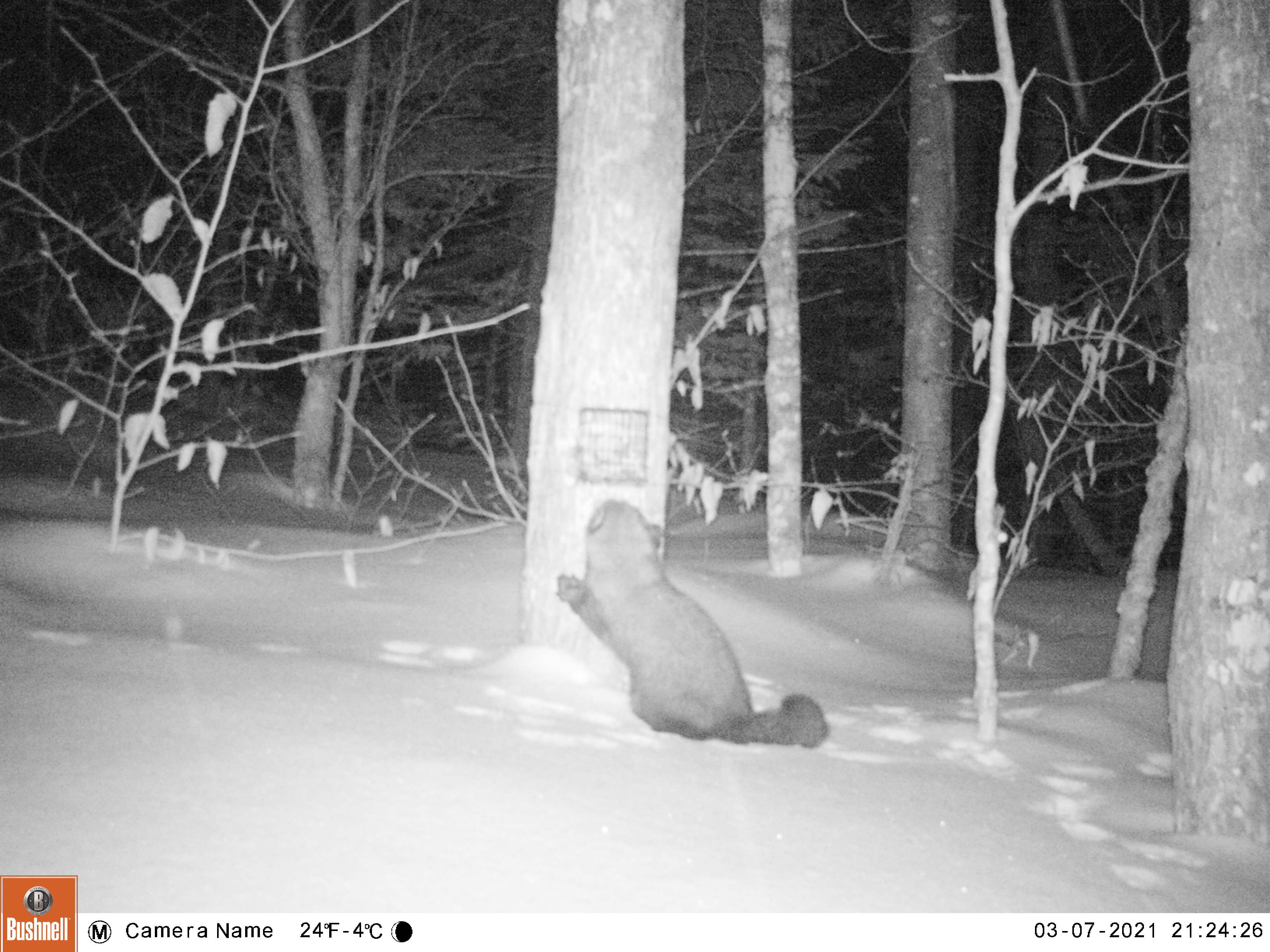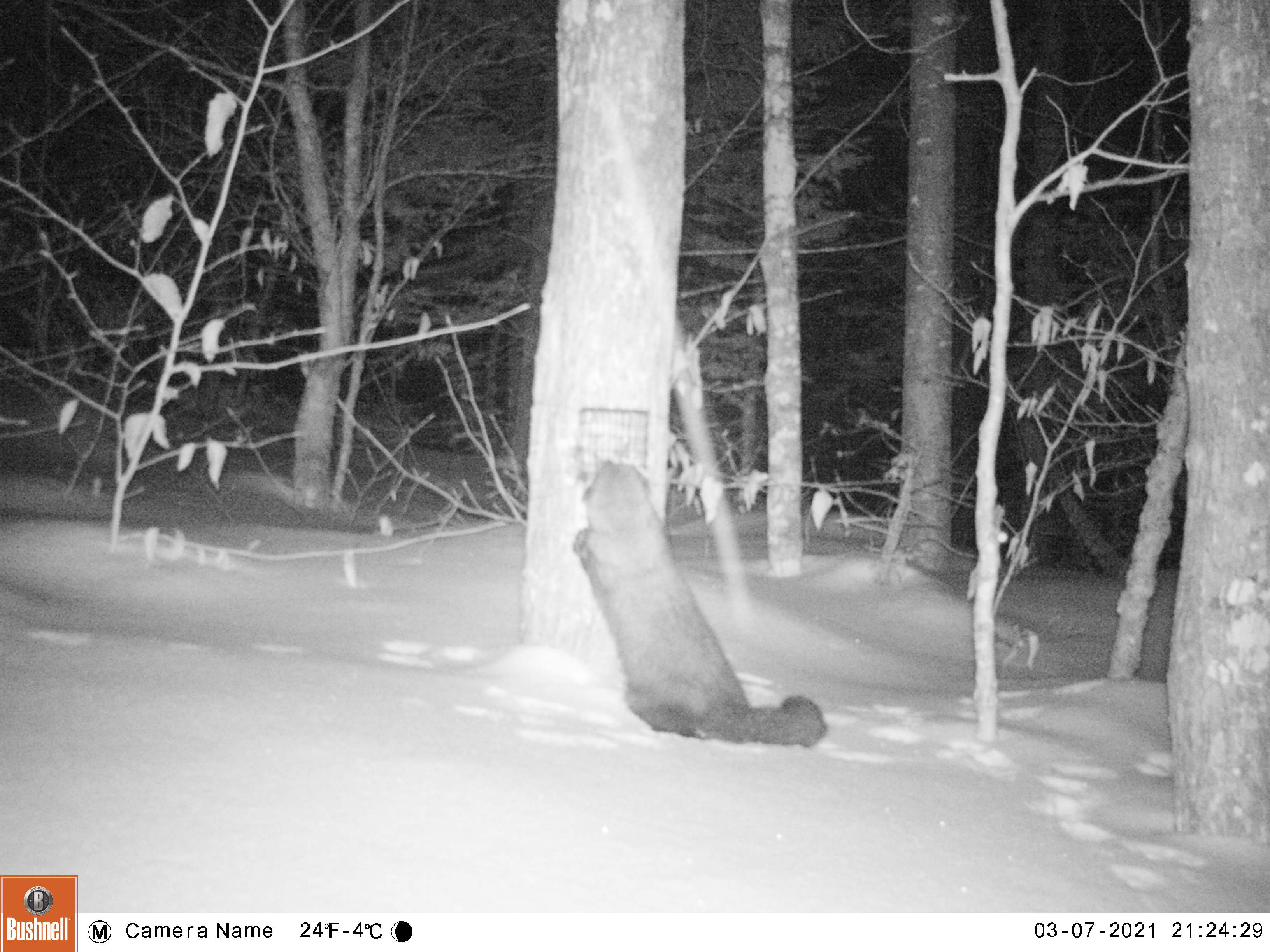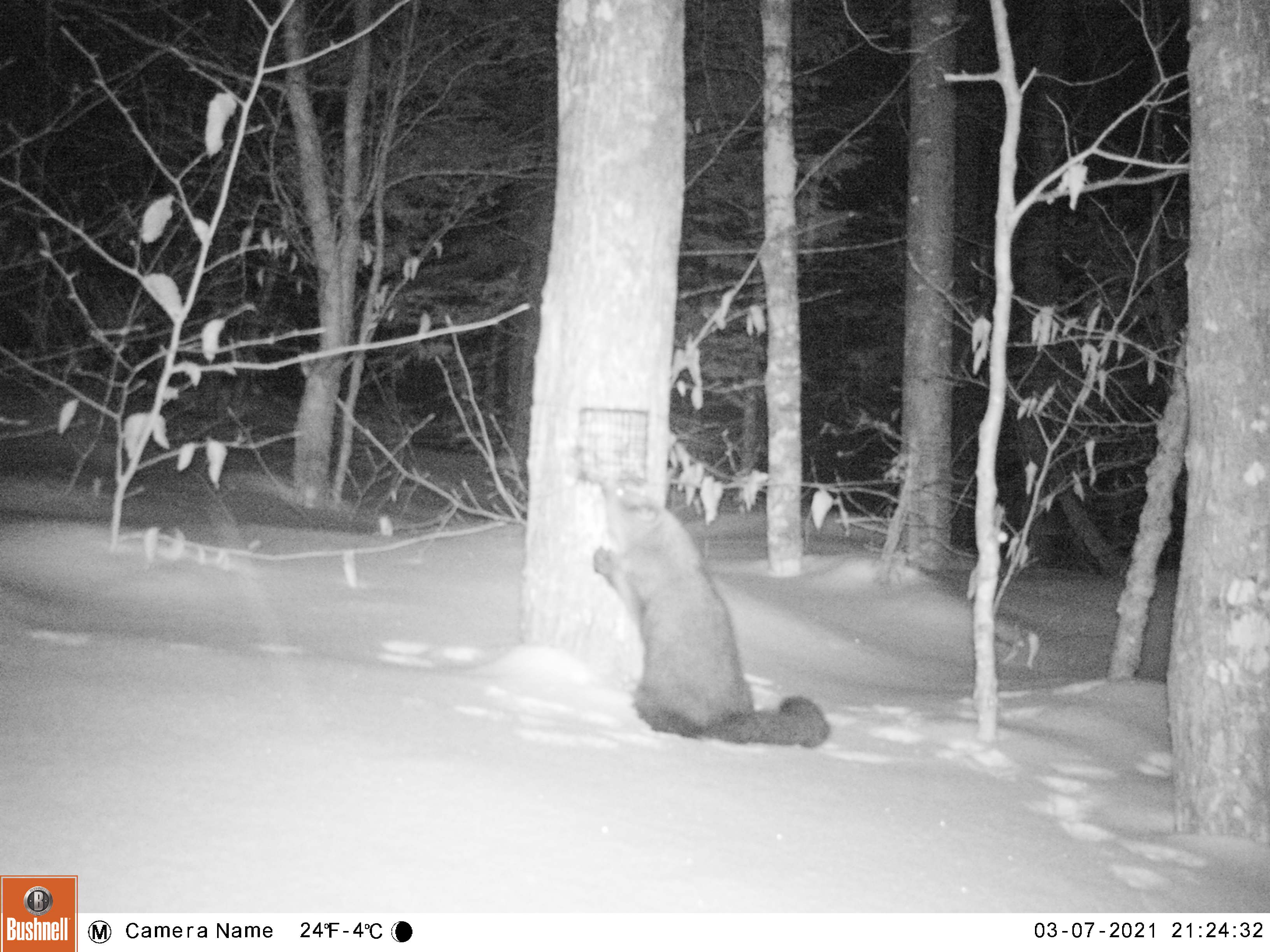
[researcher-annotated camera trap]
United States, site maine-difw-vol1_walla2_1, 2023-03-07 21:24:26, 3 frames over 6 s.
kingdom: Animalia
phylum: Chordata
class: Mammalia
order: Carnivora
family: Mustelidae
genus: Pekania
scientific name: Pekania pennanti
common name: fisher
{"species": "fisher (Pekania pennanti)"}